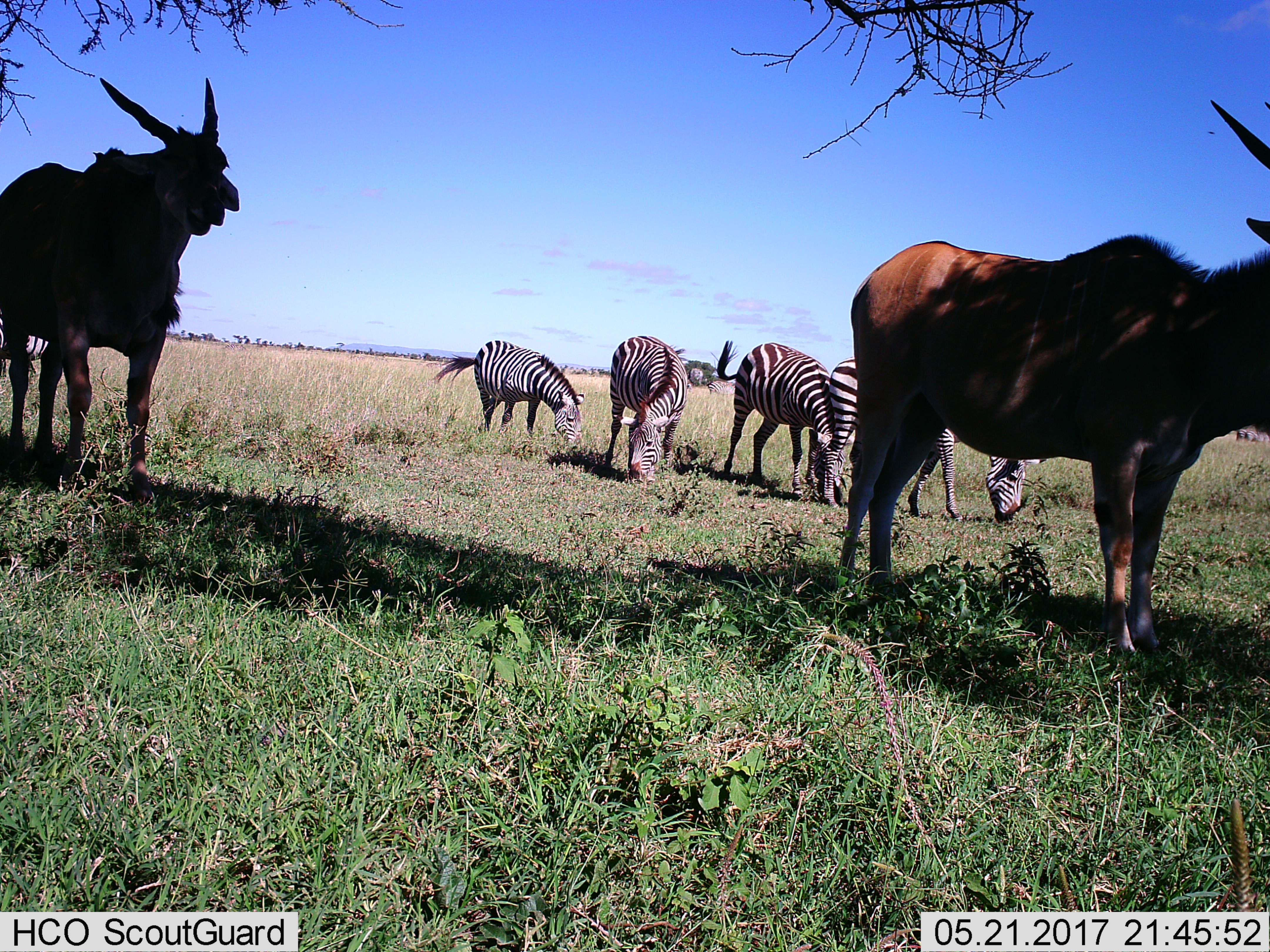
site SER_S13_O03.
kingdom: Animalia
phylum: Chordata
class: Mammalia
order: Artiodactyla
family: Bovidae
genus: Tragelaphus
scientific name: Tragelaphus oryx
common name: eland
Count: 2.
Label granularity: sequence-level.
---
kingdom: Animalia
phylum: Chordata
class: Mammalia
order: Perissodactyla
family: Equidae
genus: Equus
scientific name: Equus quagga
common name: plains zebra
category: zebraplains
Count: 4.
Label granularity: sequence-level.